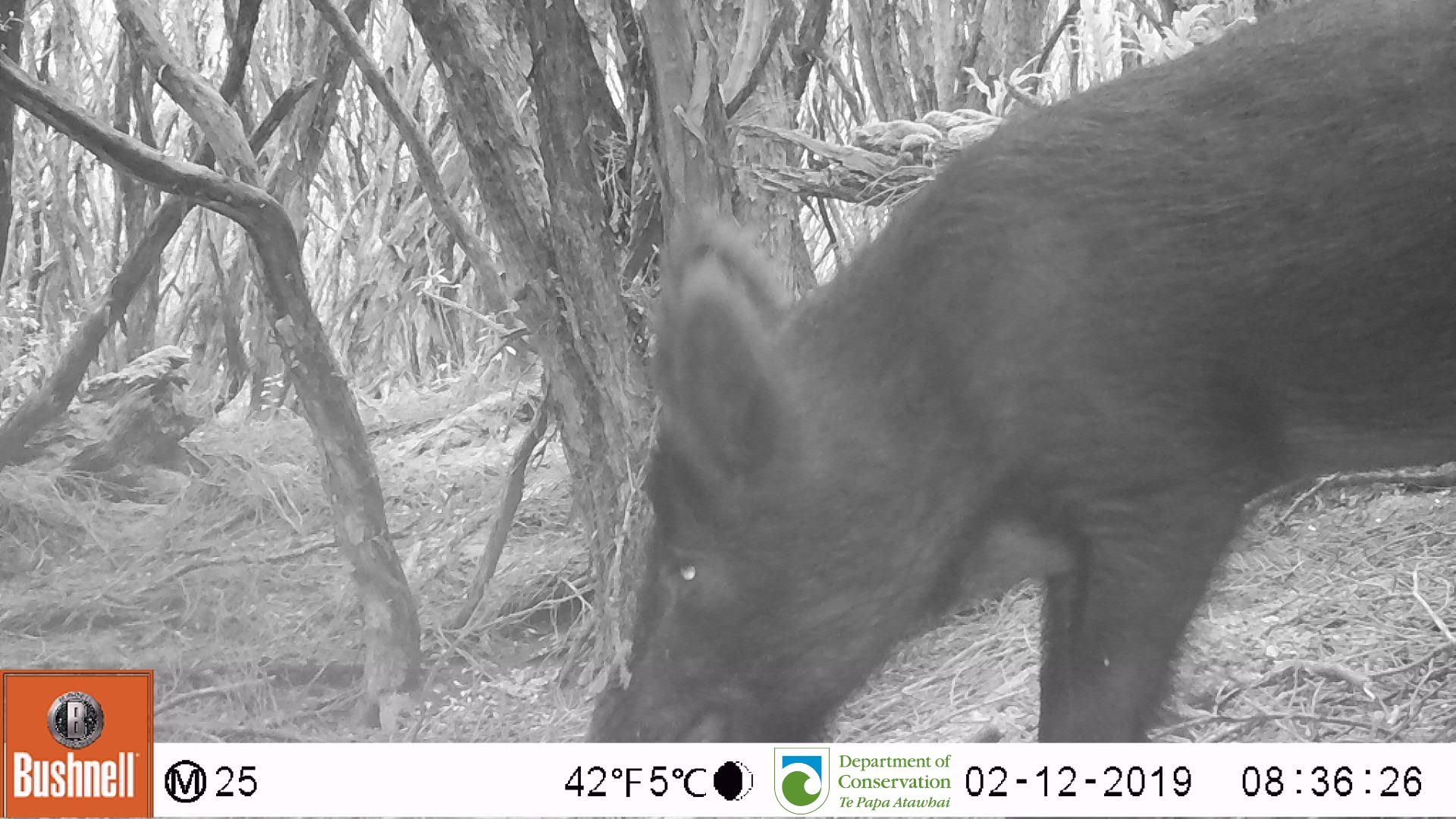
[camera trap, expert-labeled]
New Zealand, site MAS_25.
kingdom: Animalia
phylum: Chordata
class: Mammalia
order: Artiodactyla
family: Suidae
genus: Sus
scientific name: Sus scrofa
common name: pig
Pig (Sus scrofa).